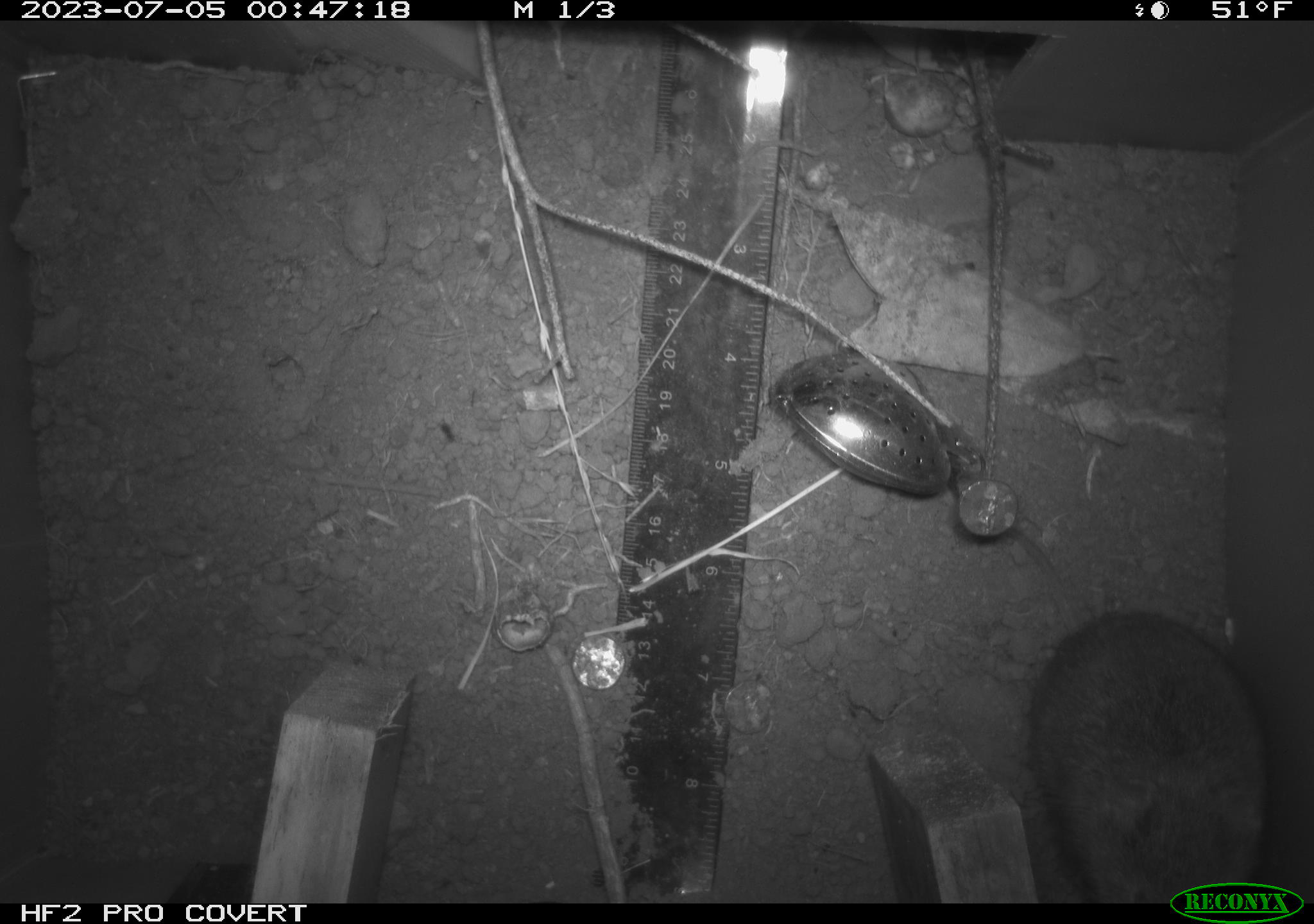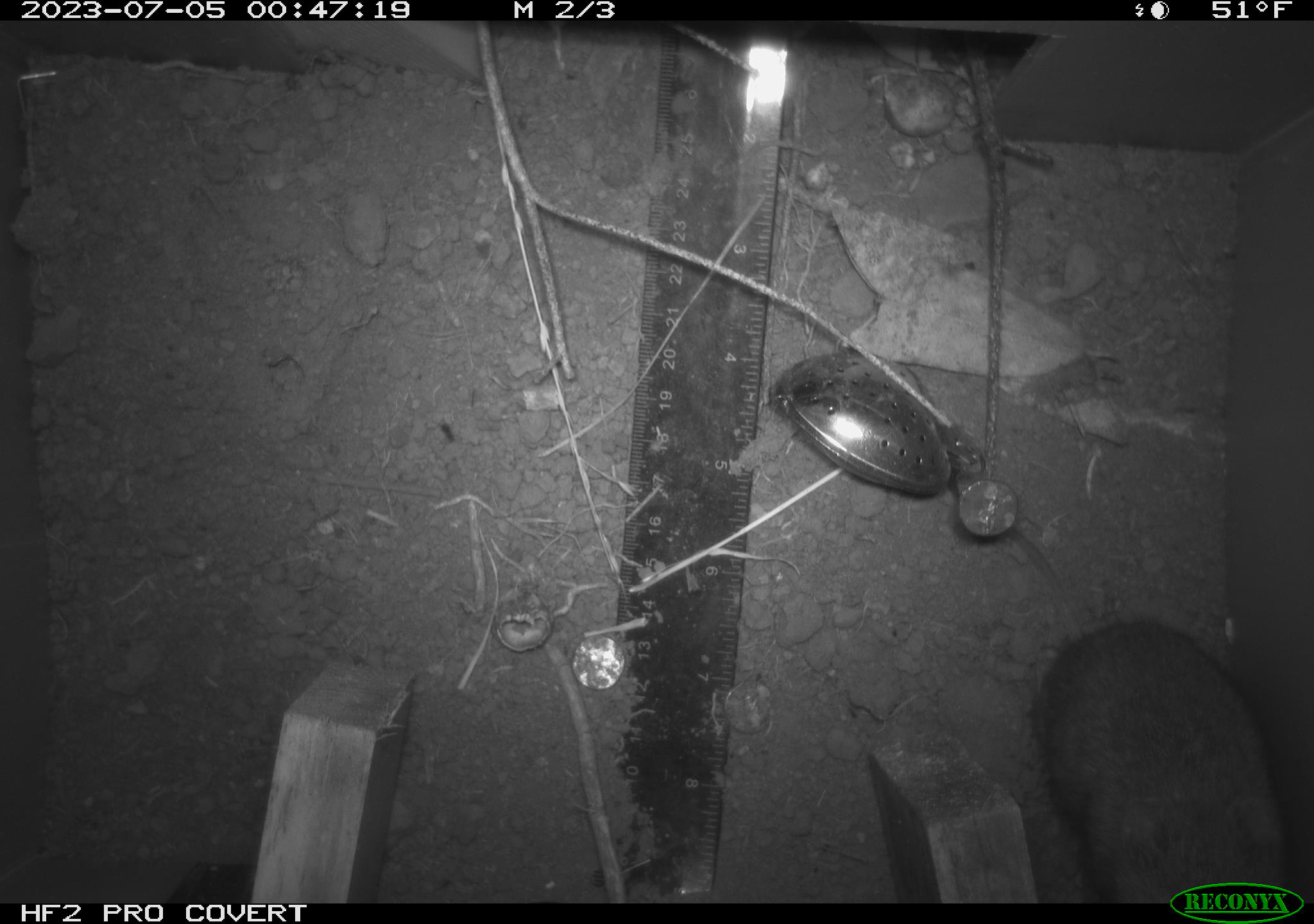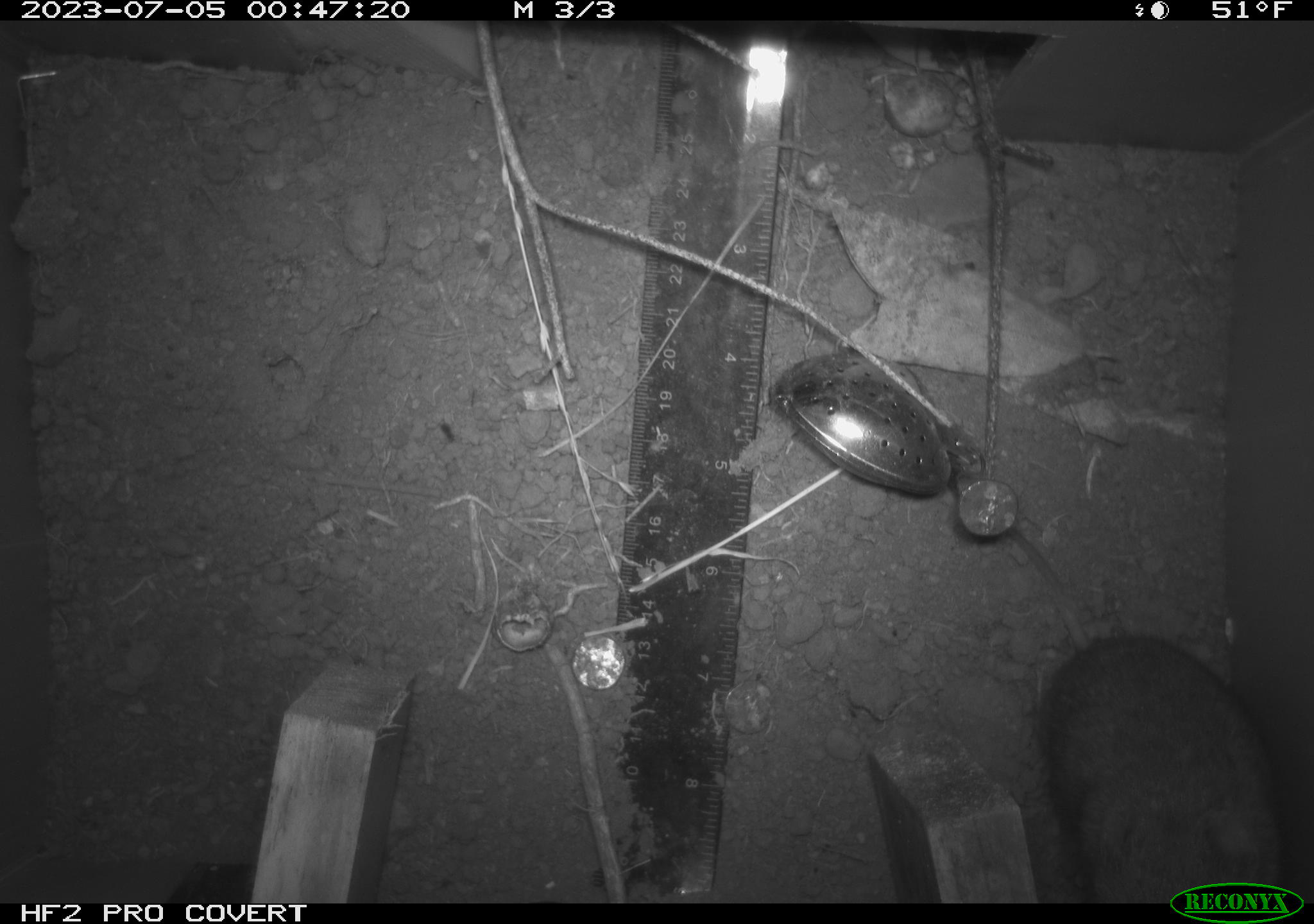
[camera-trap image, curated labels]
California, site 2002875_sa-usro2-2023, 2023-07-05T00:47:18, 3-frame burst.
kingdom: Animalia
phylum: Chordata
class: Mammalia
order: Rodentia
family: Cricetidae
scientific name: Arvicolinae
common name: voles, lemmings, and muskrats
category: arvicolinae subfamily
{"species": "arvicolinae subfamily (voles, lemmings, and muskrats) (Arvicolinae)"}